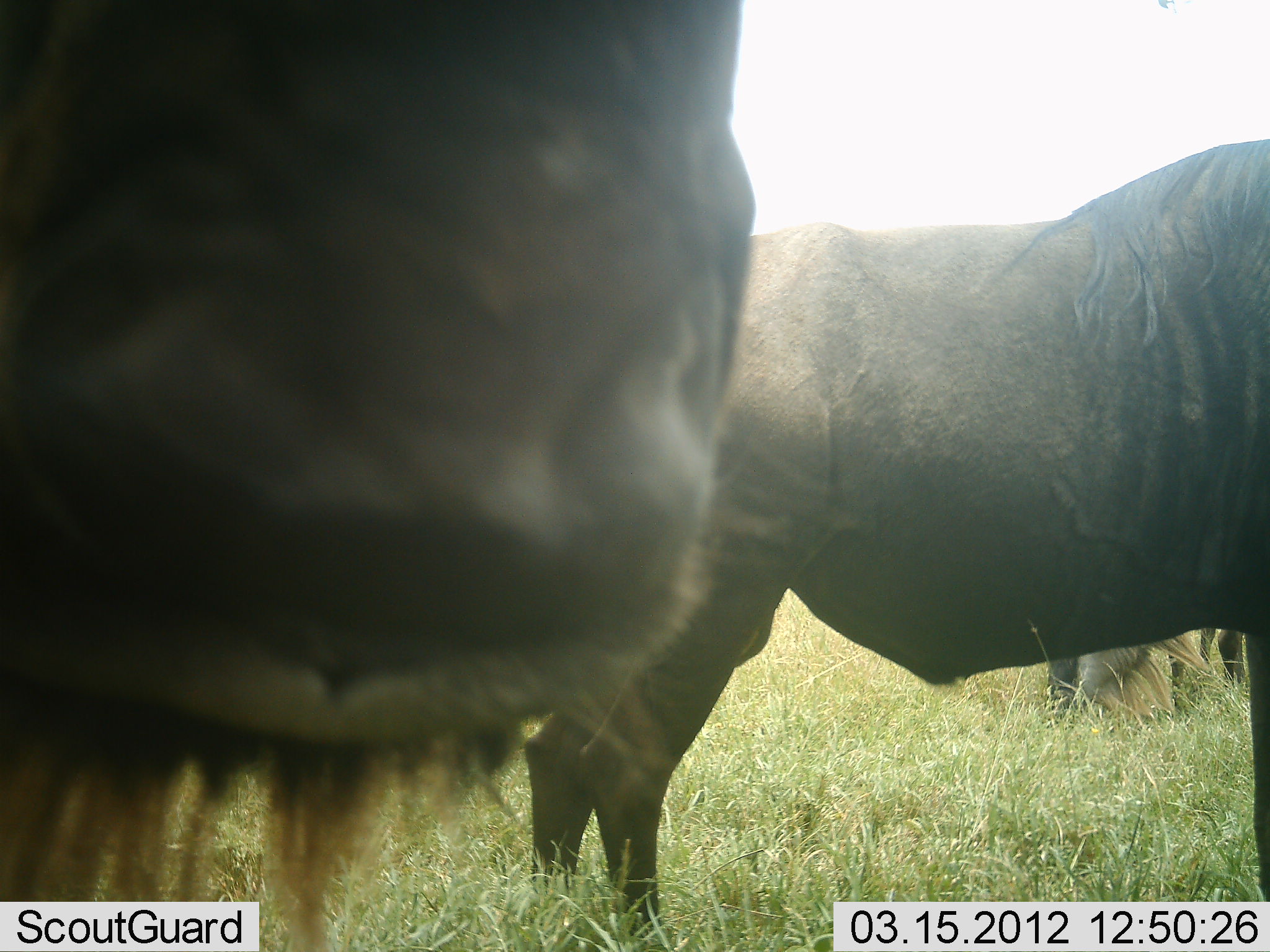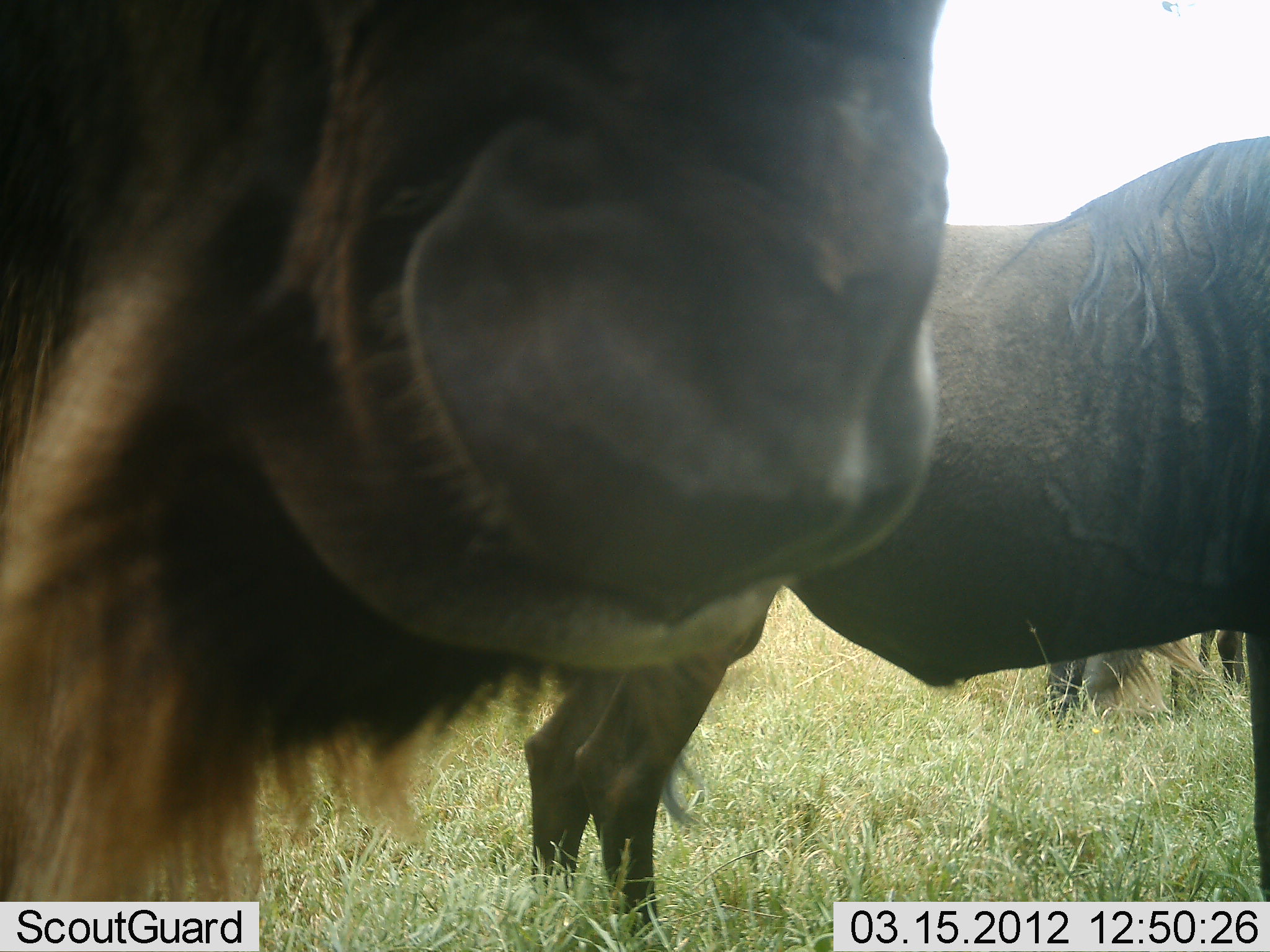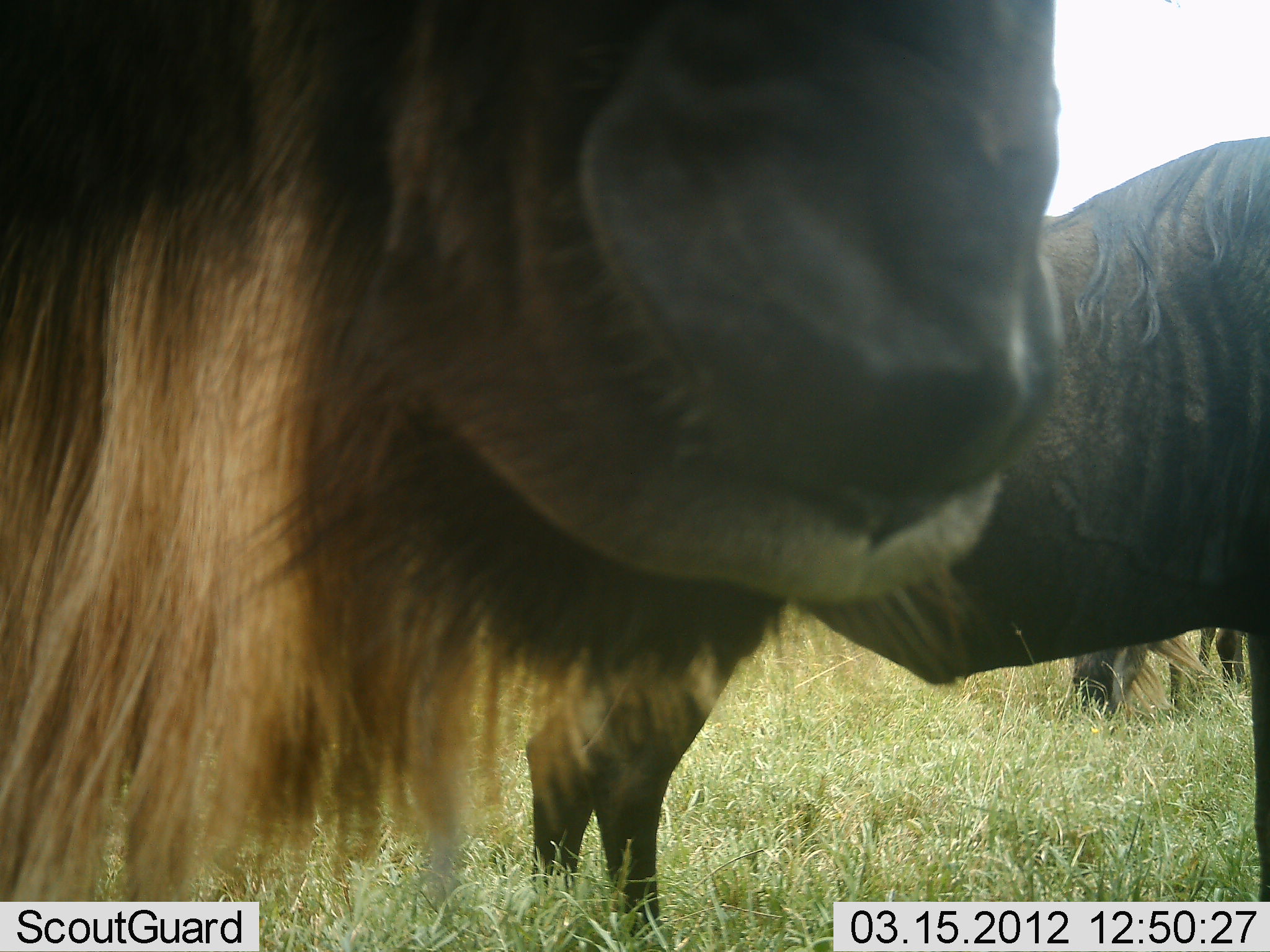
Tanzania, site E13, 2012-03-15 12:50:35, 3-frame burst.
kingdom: Animalia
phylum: Chordata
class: Mammalia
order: Artiodactyla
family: Bovidae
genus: Connochaetes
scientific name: Connochaetes taurinus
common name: blue wildebeest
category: wildebeest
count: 3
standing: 100%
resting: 7%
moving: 0%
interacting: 0%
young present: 0%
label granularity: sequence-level